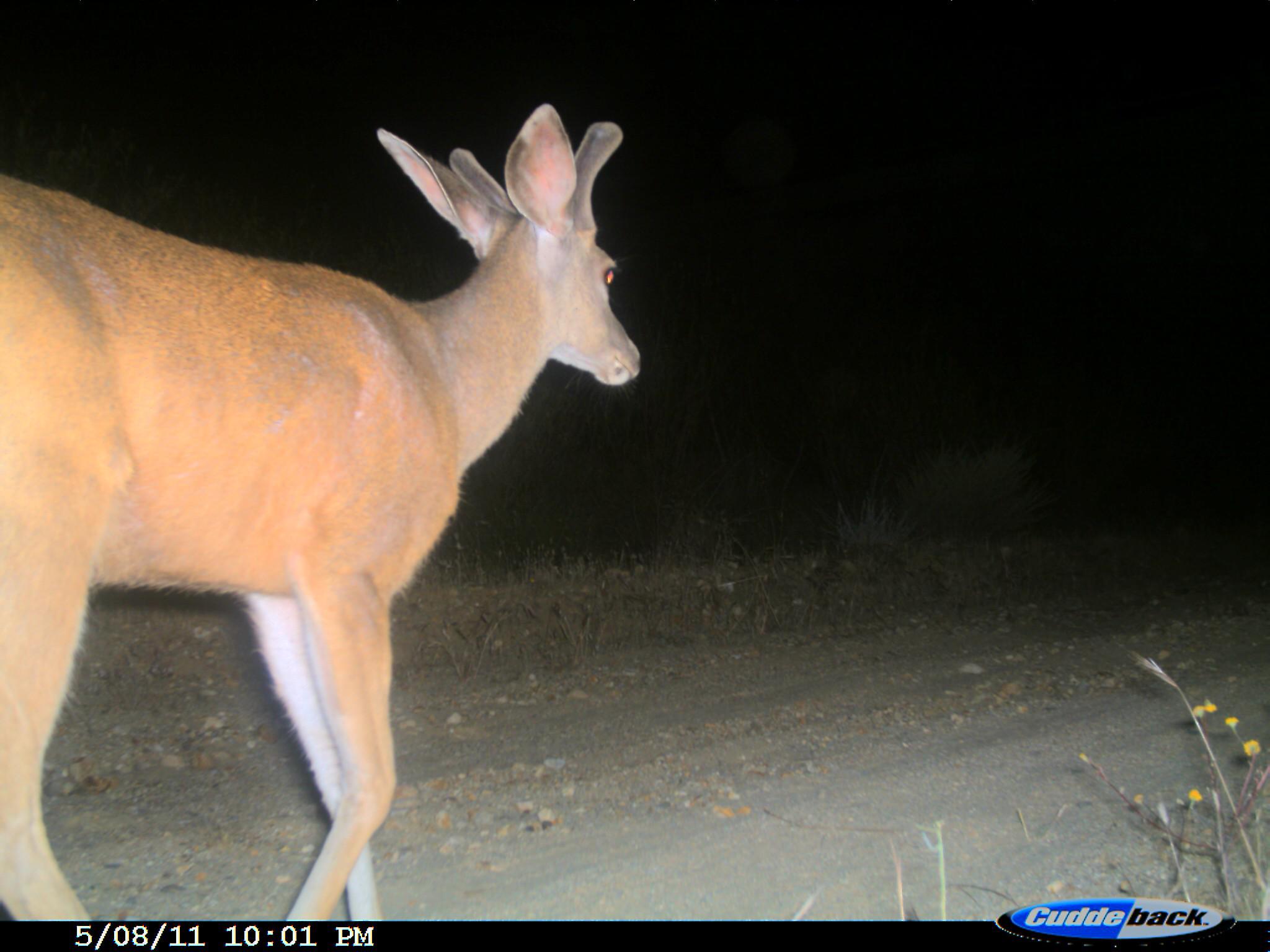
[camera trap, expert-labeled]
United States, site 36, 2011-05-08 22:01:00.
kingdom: Animalia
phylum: Chordata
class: Mammalia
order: Artiodactyla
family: Cervidae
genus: Odocoileus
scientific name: Odocoileus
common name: deer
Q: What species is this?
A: Deer (Odocoileus).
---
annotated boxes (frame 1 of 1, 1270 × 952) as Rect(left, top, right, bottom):
deer: Rect(0, 100, 647, 921)